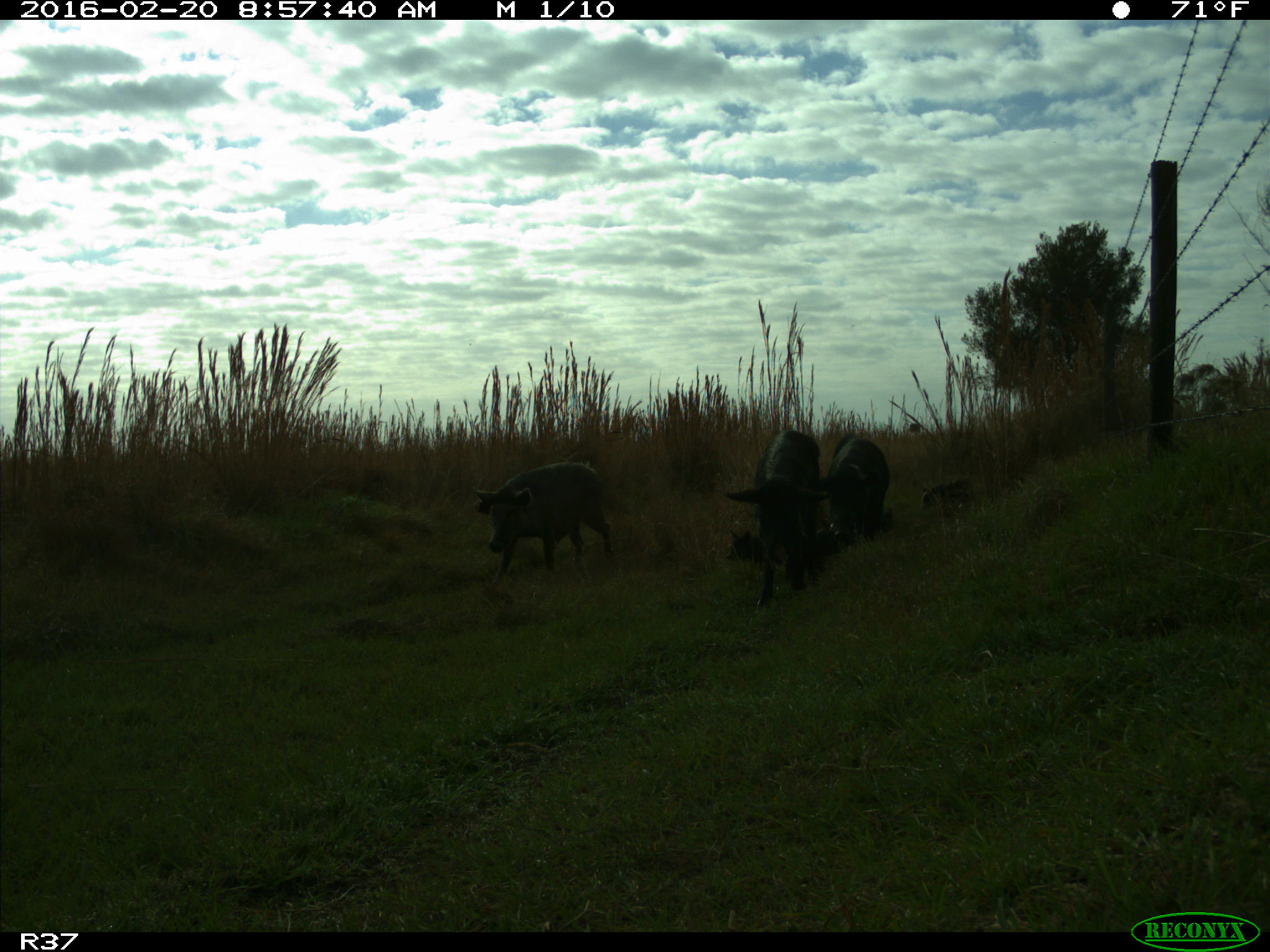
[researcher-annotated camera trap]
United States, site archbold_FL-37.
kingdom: Animalia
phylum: Chordata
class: Mammalia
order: Artiodactyla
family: Suidae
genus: Sus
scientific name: Sus scrofa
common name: wild boar